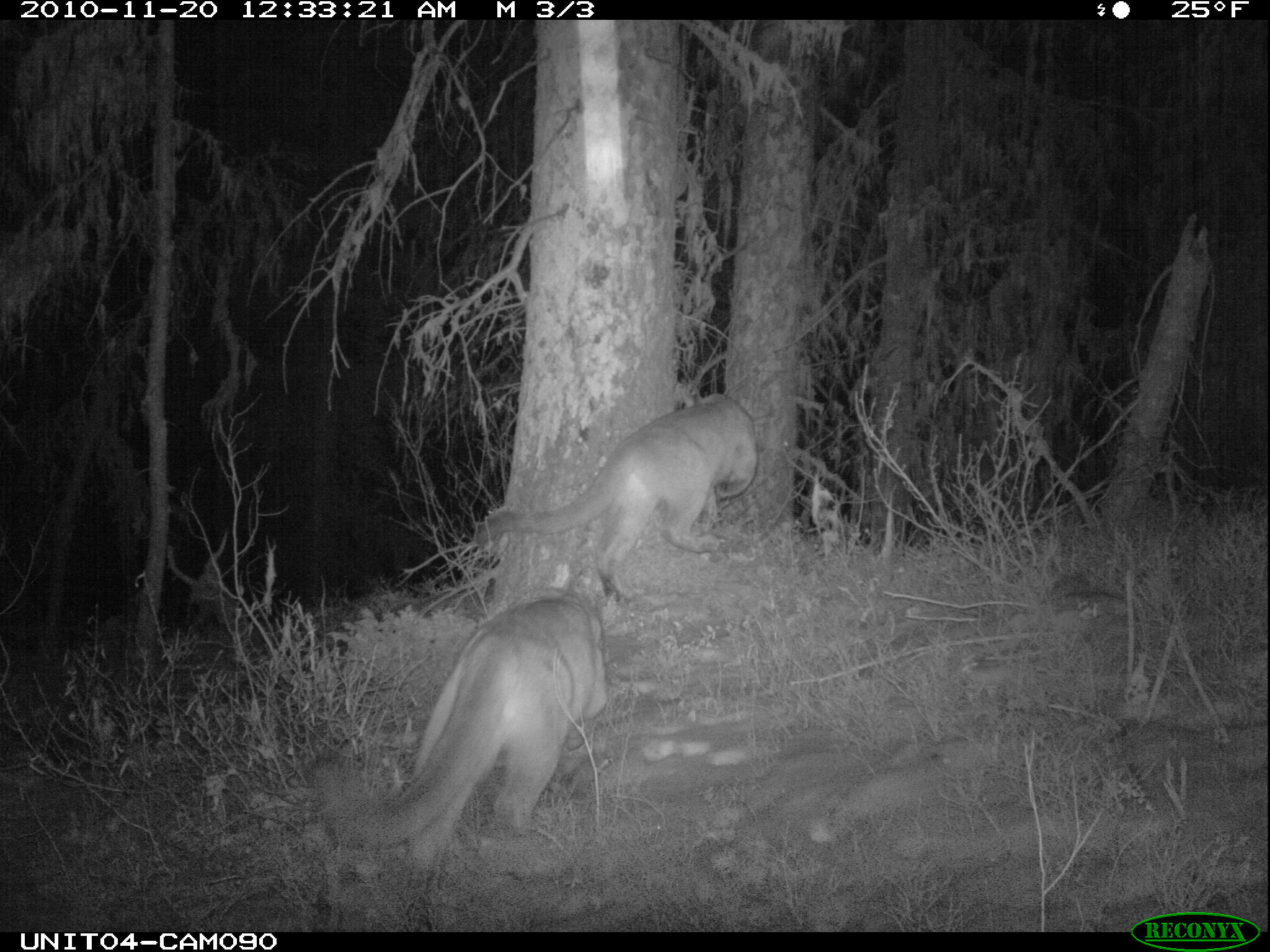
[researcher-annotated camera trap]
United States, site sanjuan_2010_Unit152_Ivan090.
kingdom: Animalia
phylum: Chordata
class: Mammalia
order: Carnivora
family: Felidae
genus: Puma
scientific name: Puma concolor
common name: mountain lion